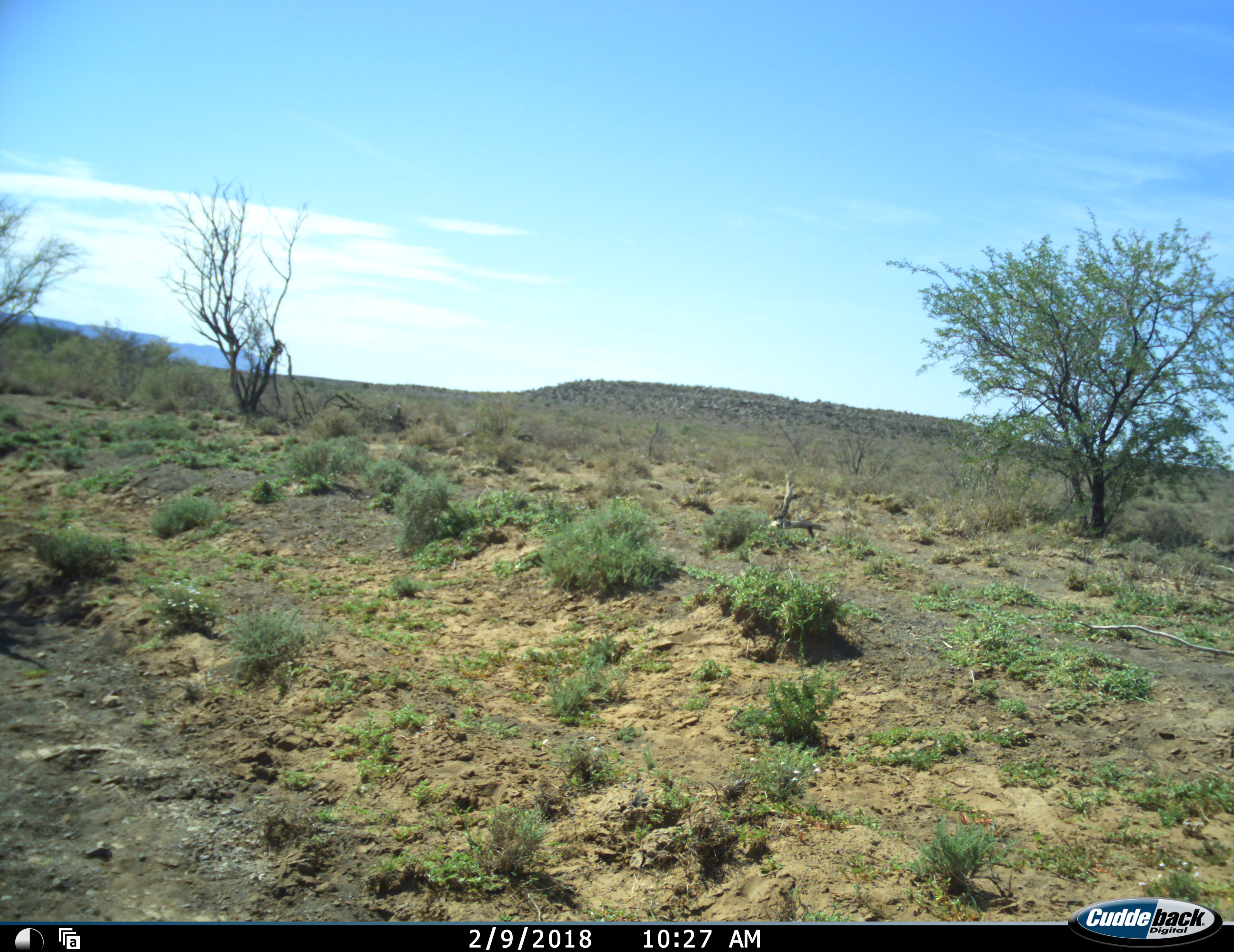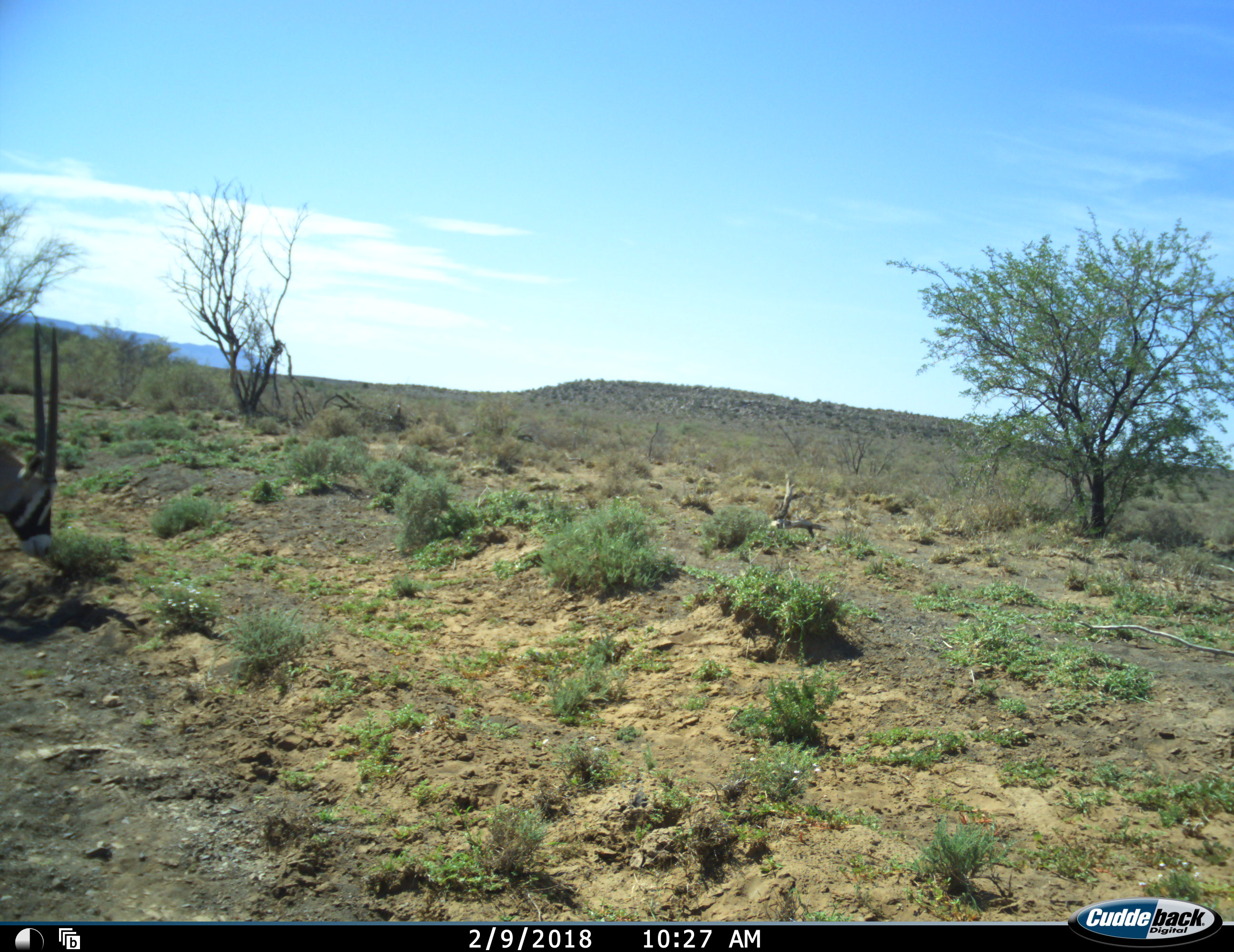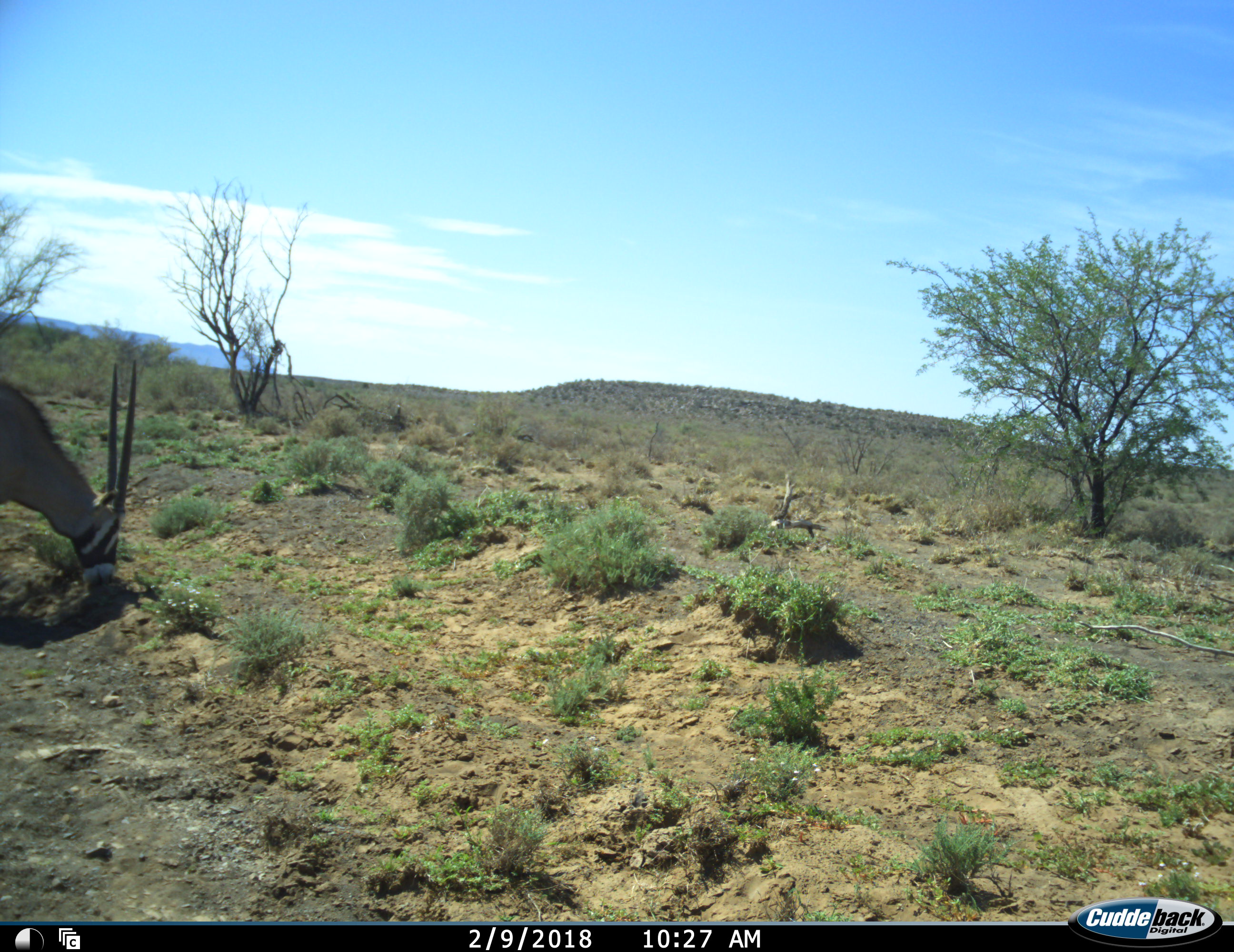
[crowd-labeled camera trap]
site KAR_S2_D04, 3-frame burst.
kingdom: Animalia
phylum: Chordata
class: Mammalia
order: Artiodactyla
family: Bovidae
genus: Oryx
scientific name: Oryx gazella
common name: gemsbok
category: oryx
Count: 1.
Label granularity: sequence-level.